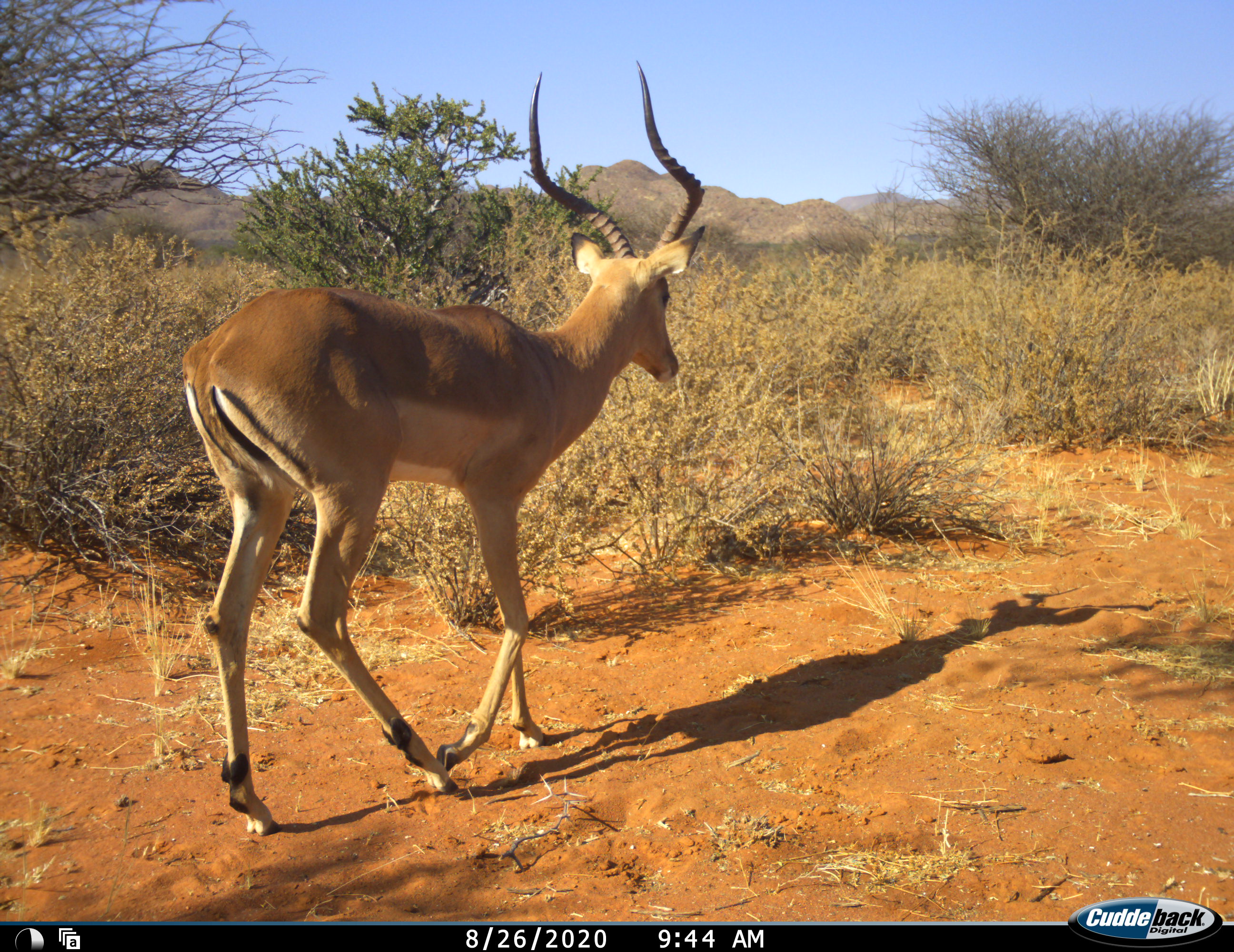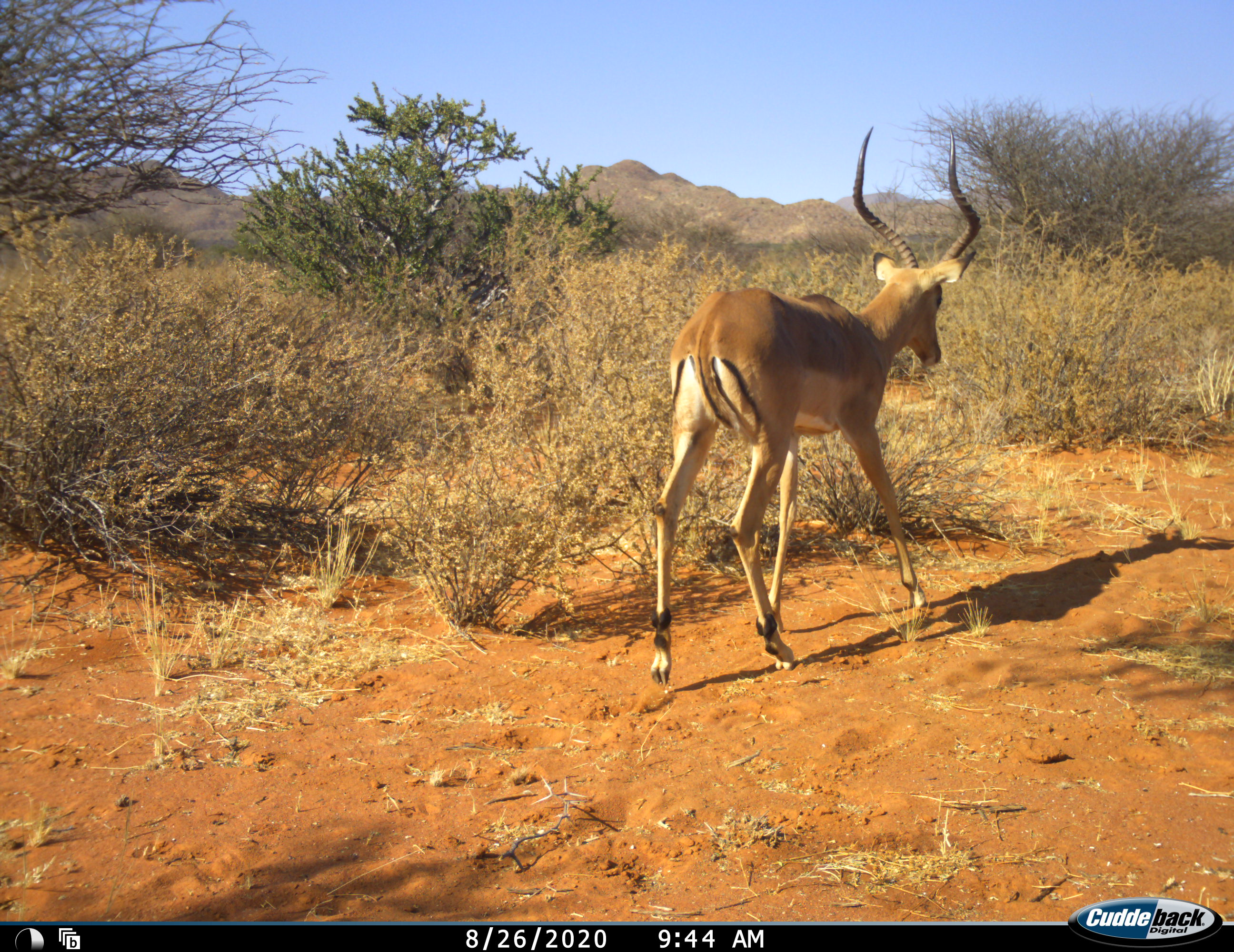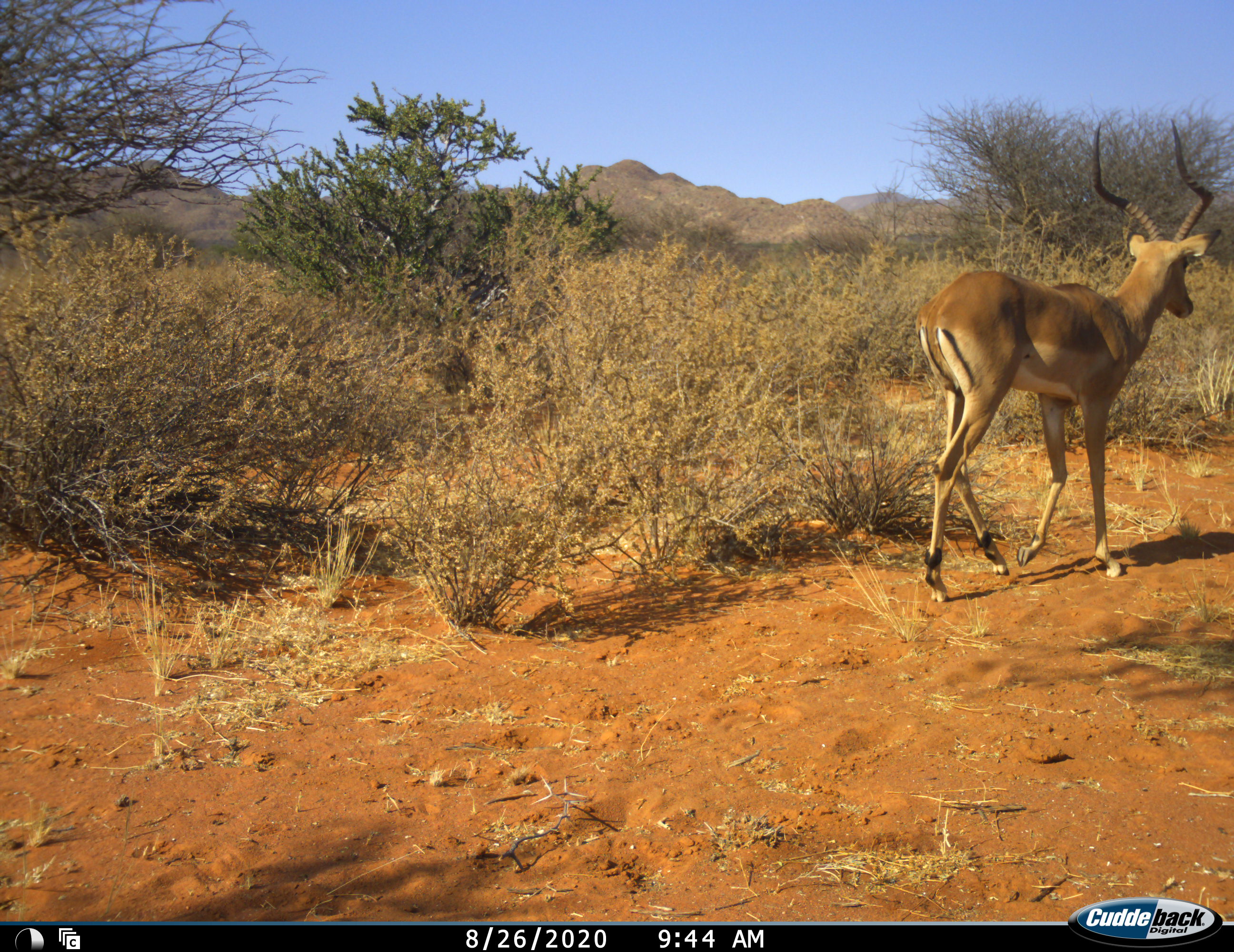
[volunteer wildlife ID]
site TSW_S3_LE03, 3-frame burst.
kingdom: Animalia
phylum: Chordata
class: Mammalia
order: Artiodactyla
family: Bovidae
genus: Aepyceros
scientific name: Aepyceros melampus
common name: impala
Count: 1.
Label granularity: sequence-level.